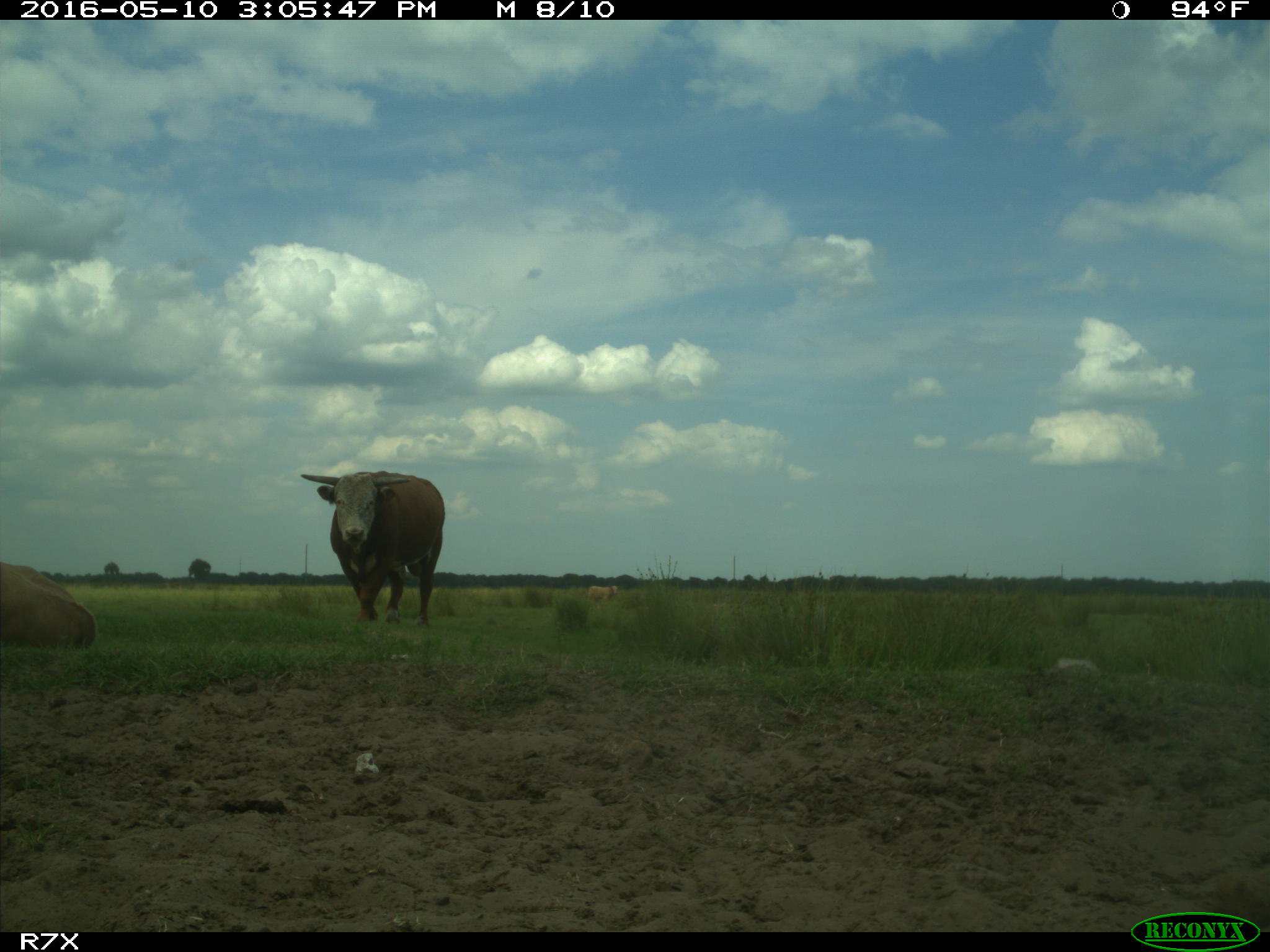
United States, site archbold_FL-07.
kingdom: Animalia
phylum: Chordata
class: Mammalia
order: Artiodactyla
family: Bovidae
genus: Bos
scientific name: Bos taurus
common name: domestic cow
Bos taurus (domestic cow).